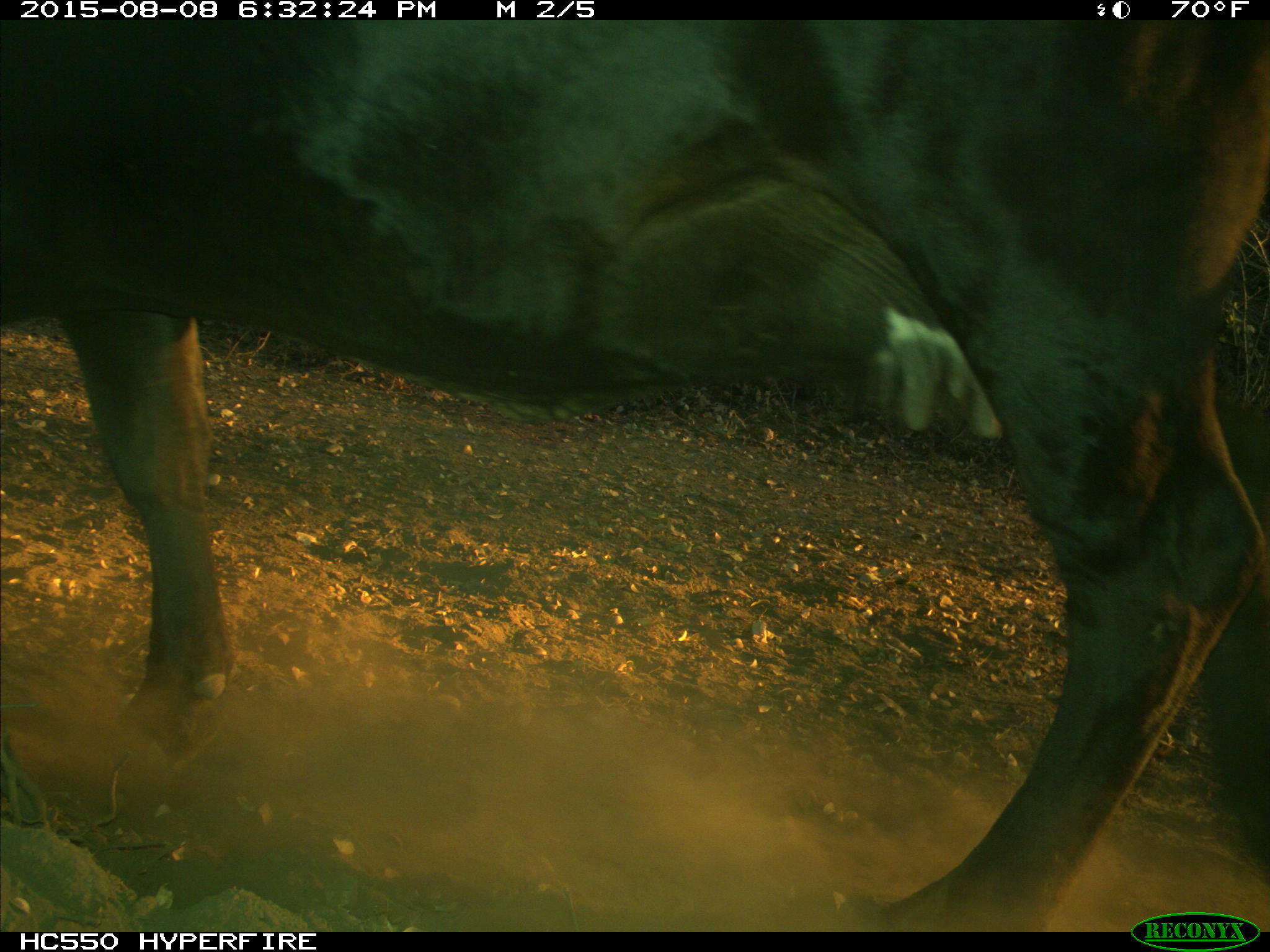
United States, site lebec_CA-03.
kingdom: Animalia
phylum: Chordata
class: Mammalia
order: Artiodactyla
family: Bovidae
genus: Bos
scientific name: Bos taurus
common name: domestic cow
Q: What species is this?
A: Bos taurus (domestic cow).